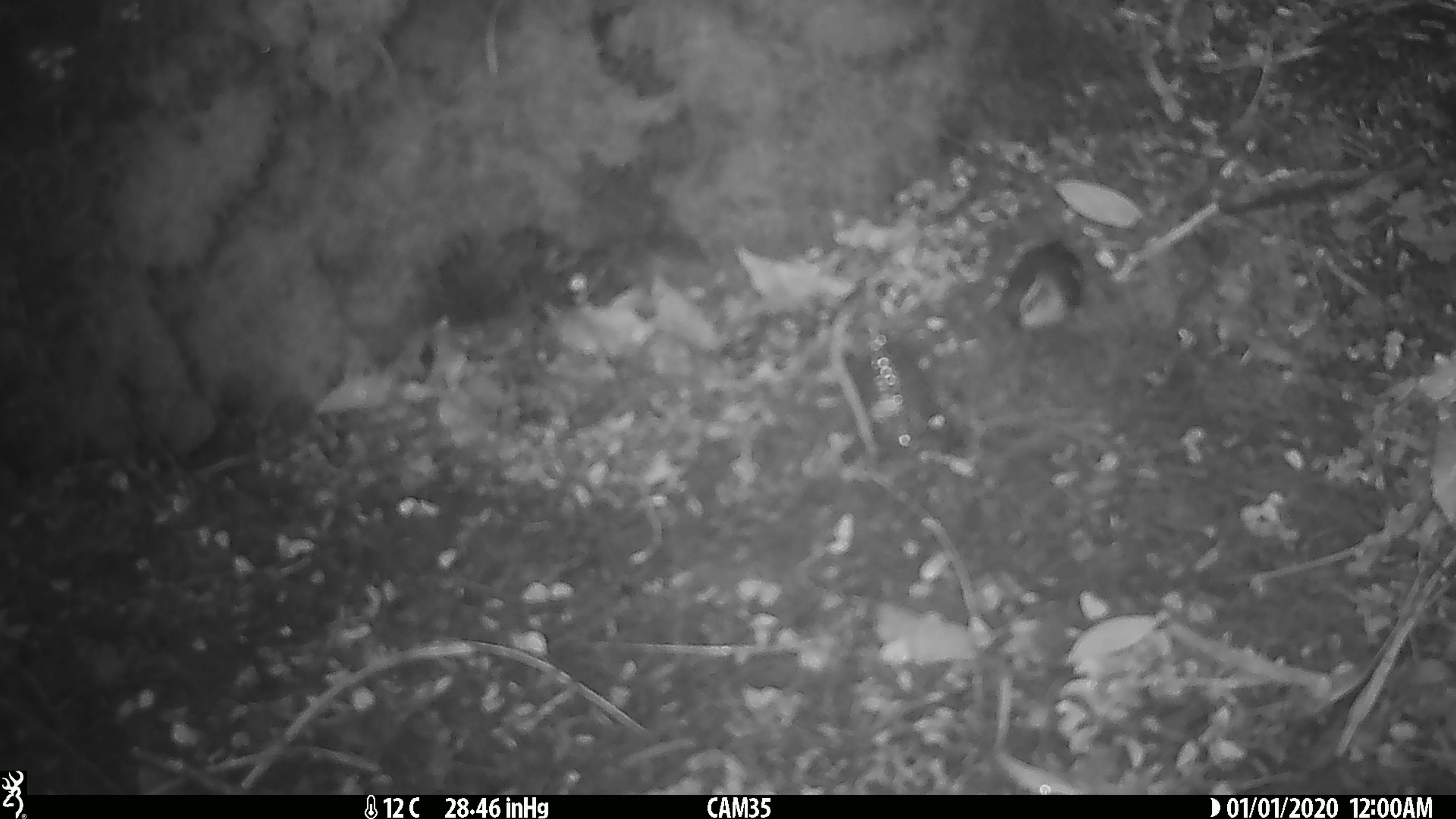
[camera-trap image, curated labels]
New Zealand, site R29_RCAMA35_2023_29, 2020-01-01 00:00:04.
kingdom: Animalia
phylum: Chordata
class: Aves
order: Passeriformes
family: Acanthisittidae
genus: Acanthisitta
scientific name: Acanthisitta chloris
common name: rifleman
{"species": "rifleman (Acanthisitta chloris)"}